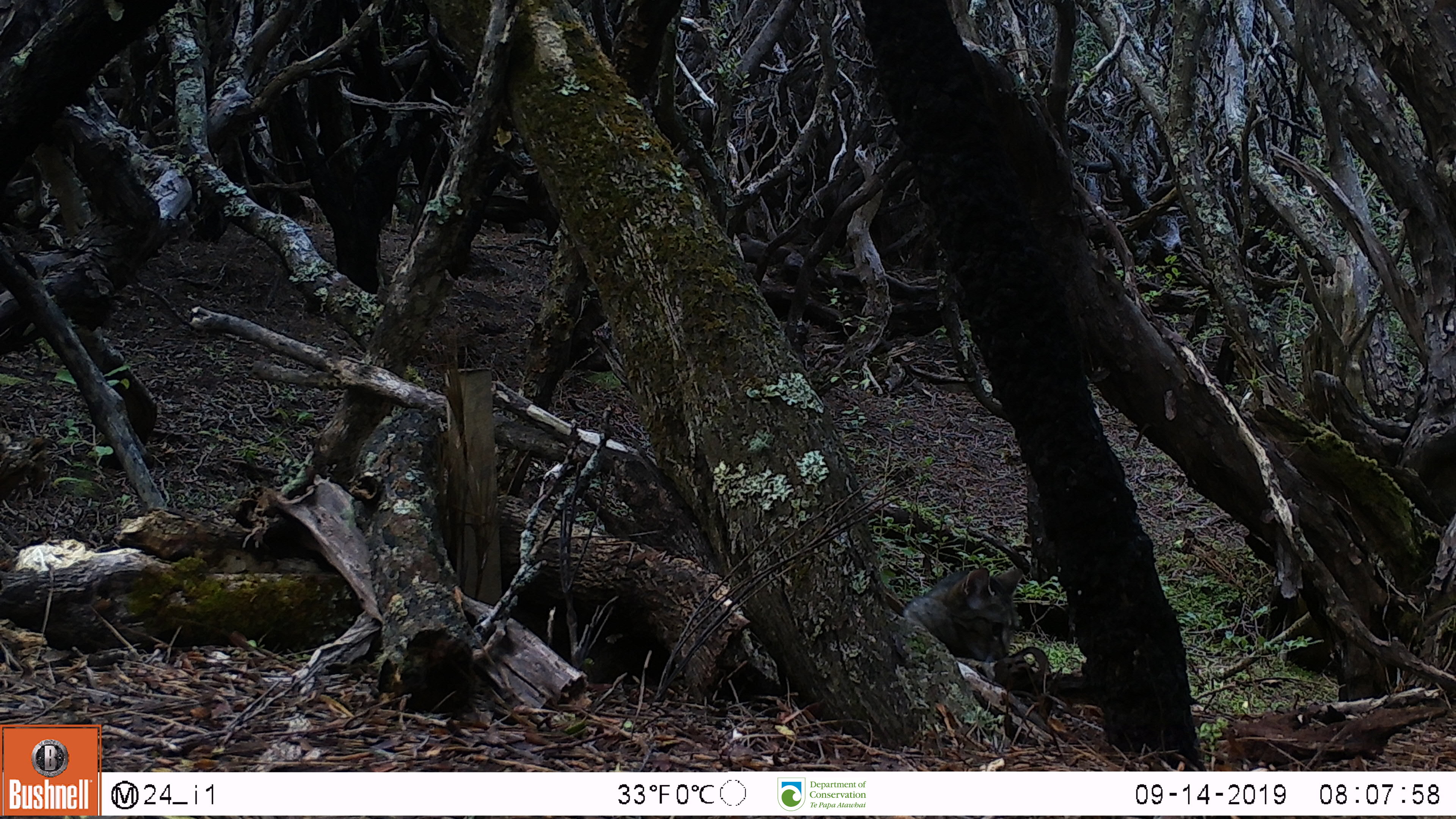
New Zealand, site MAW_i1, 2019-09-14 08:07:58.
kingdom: Animalia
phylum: Chordata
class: Mammalia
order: Carnivora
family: Felidae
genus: Felis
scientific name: Felis catus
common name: domestic cat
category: cat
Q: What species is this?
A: Cat (domestic cat) (Felis catus).